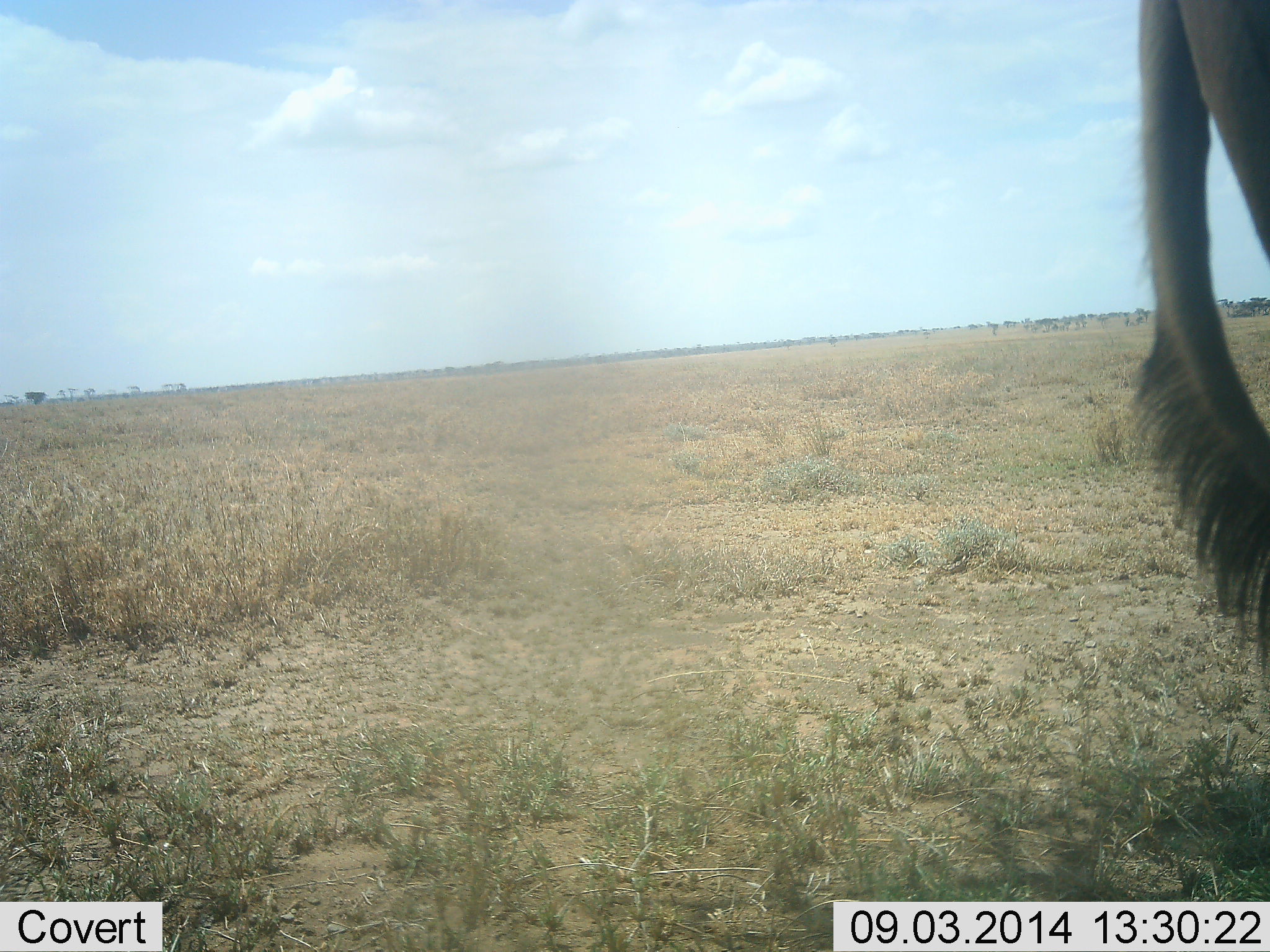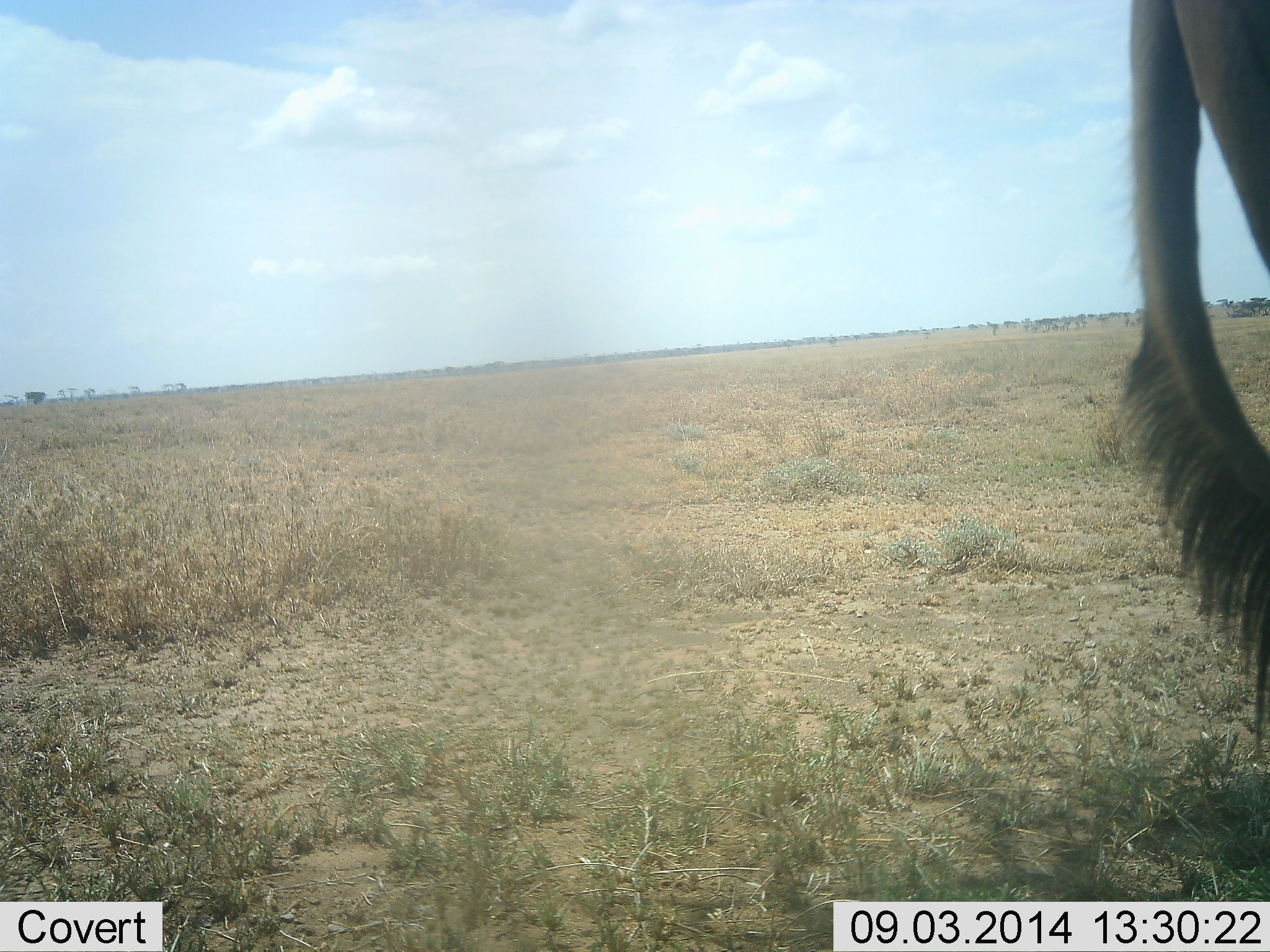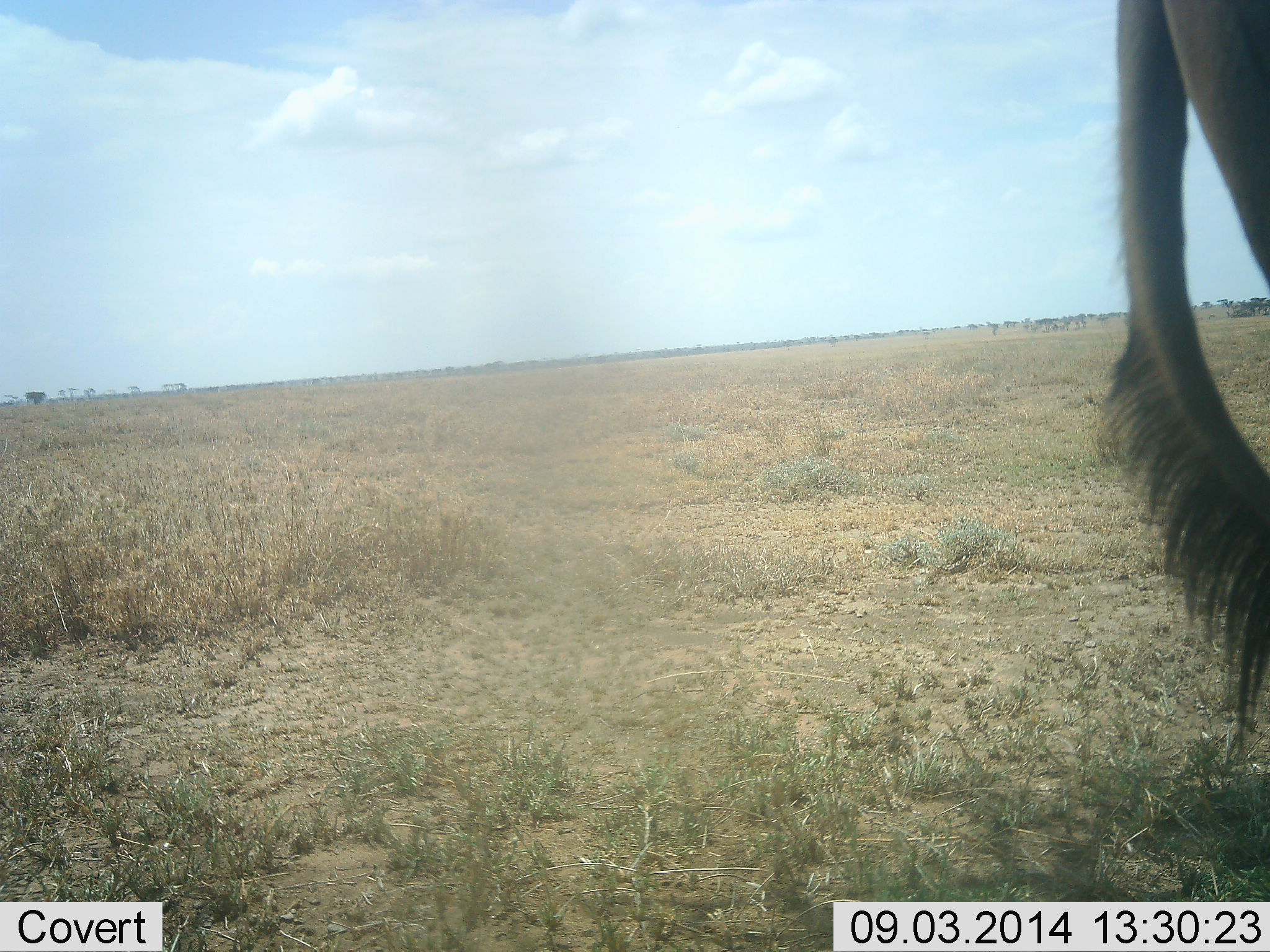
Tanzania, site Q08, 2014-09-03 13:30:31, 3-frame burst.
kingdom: Animalia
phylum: Chordata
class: Mammalia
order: Artiodactyla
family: Bovidae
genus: Connochaetes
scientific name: Connochaetes taurinus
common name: blue wildebeest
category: wildebeest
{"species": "wildebeest (blue wildebeest) (Connochaetes taurinus)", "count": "1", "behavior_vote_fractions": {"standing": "90%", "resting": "0%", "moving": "10%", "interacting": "0%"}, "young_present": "0%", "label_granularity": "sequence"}